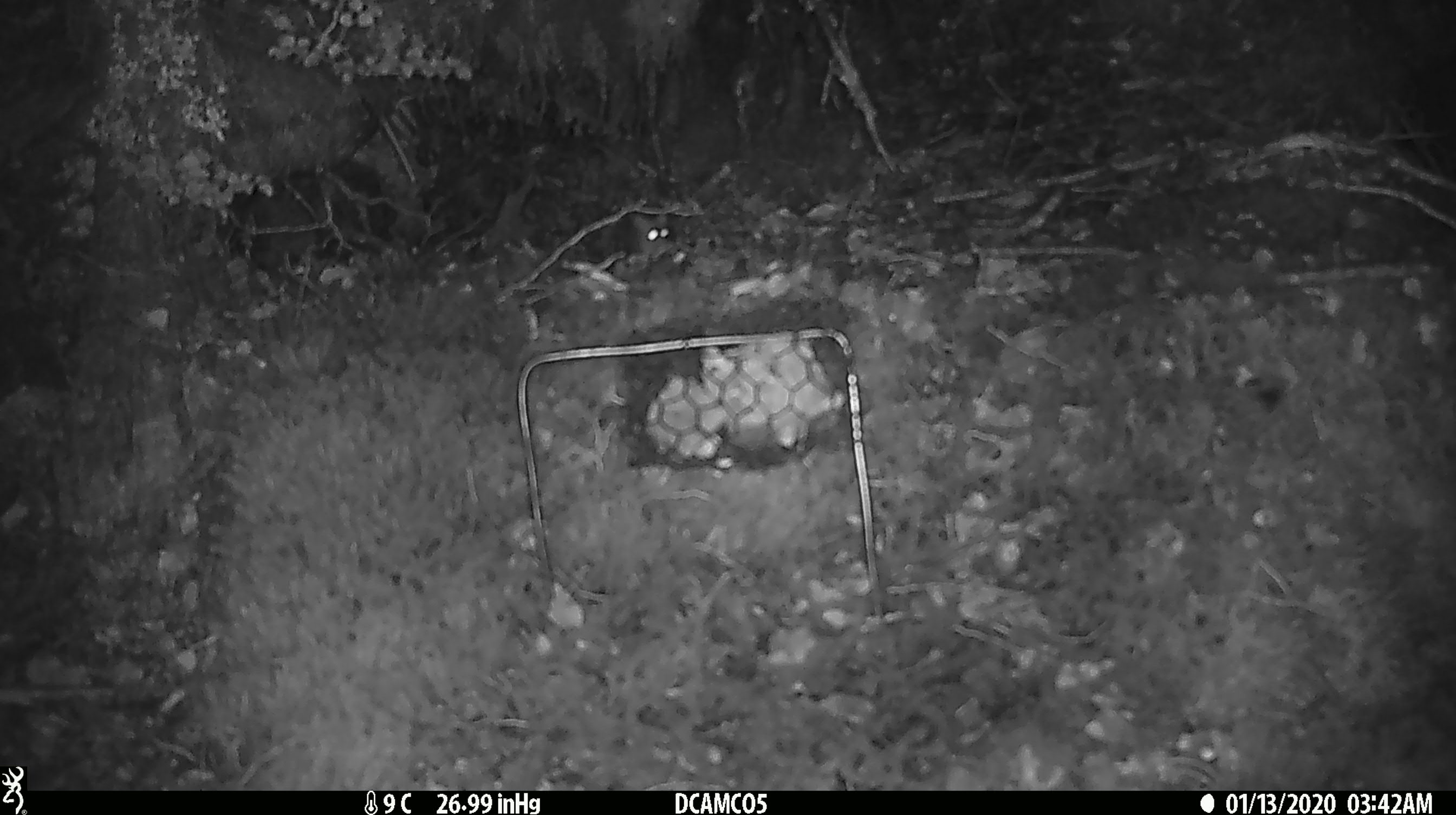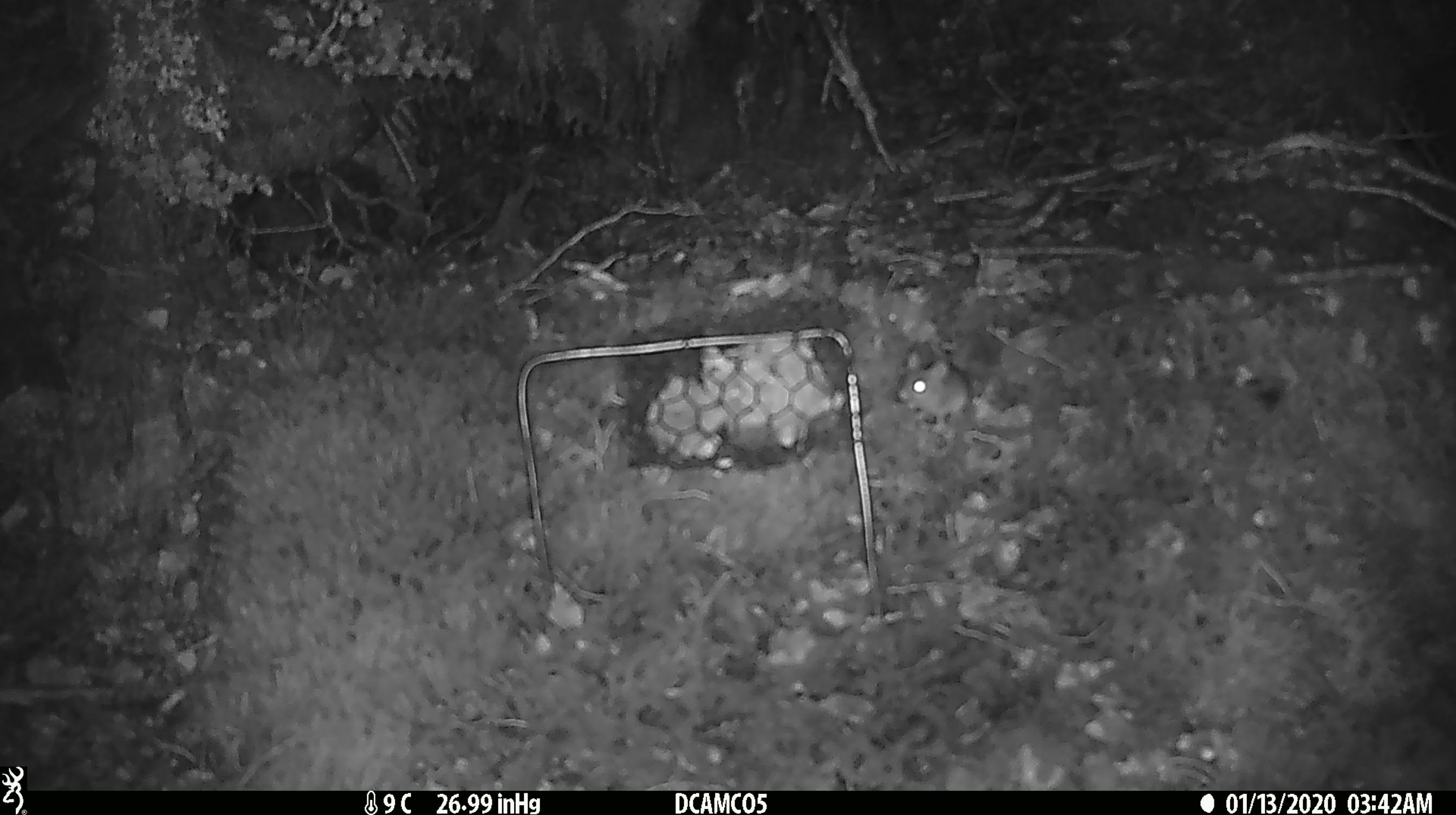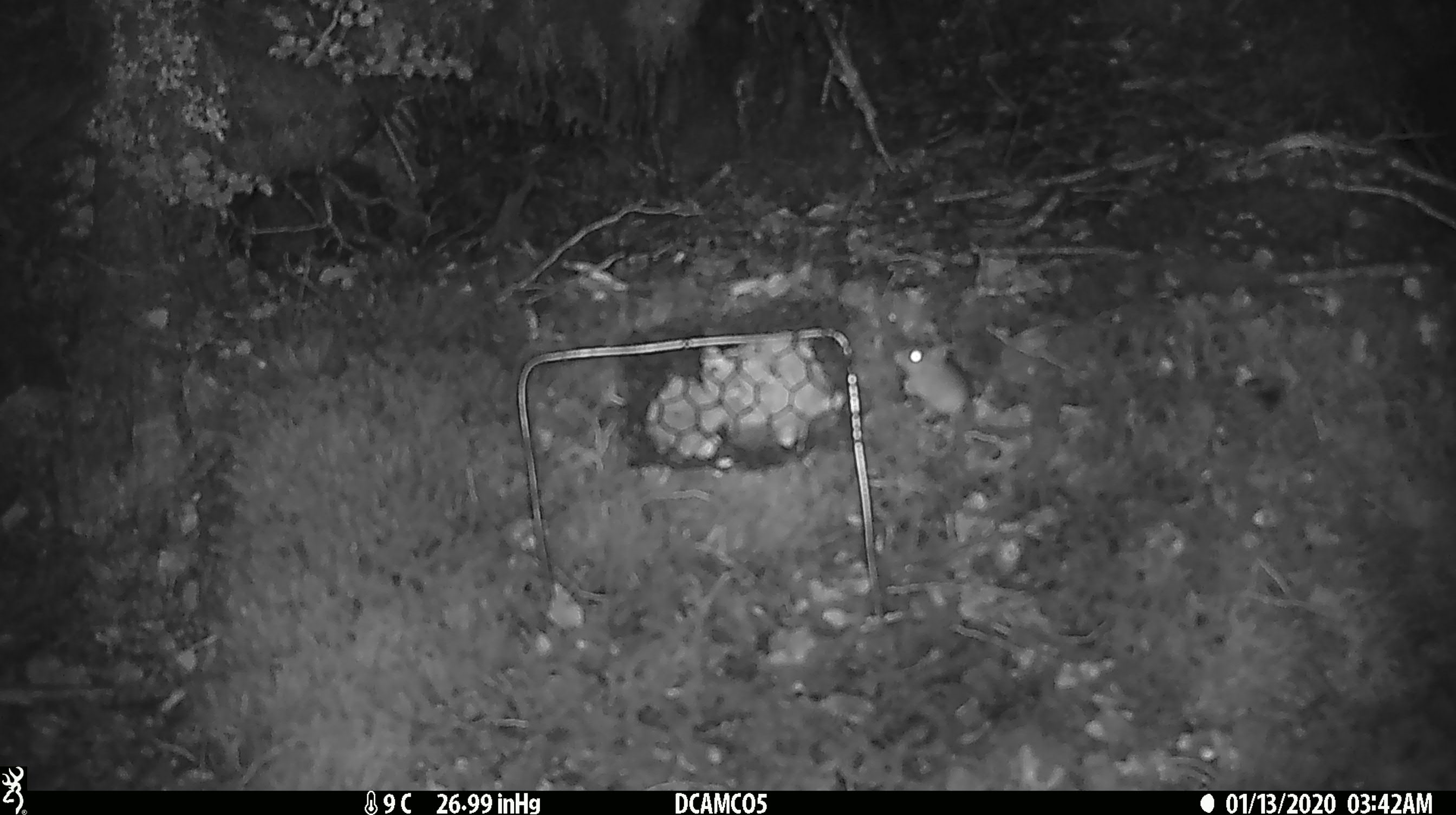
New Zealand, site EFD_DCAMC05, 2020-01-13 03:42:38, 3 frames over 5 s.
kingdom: Animalia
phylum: Chordata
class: Mammalia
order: Rodentia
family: Muridae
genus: Mus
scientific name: Mus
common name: mouse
Mouse (Mus).